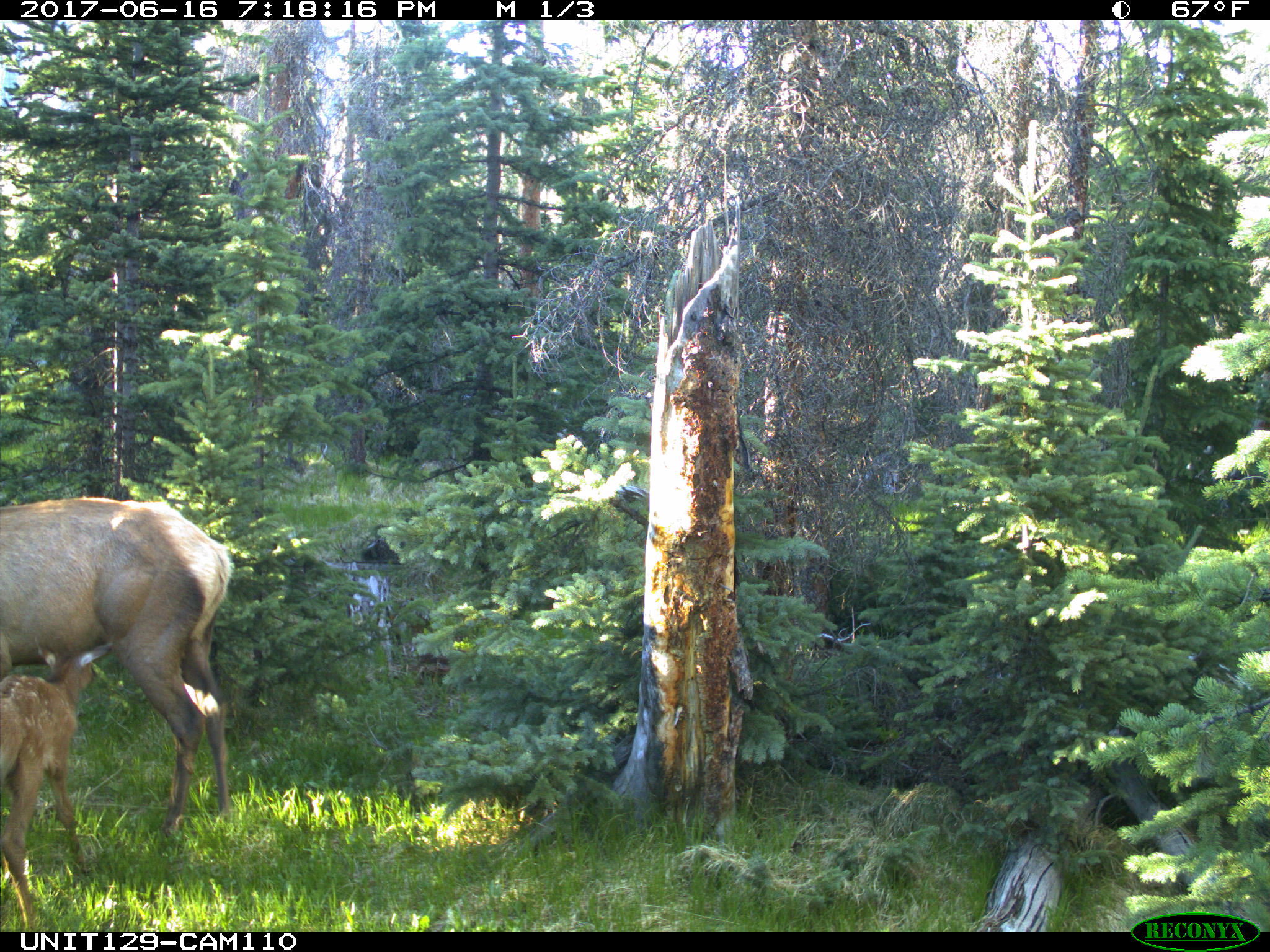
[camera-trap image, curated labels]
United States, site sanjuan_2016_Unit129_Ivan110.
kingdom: Animalia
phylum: Chordata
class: Mammalia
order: Artiodactyla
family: Cervidae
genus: Cervus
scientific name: Cervus elaphus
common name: red deer